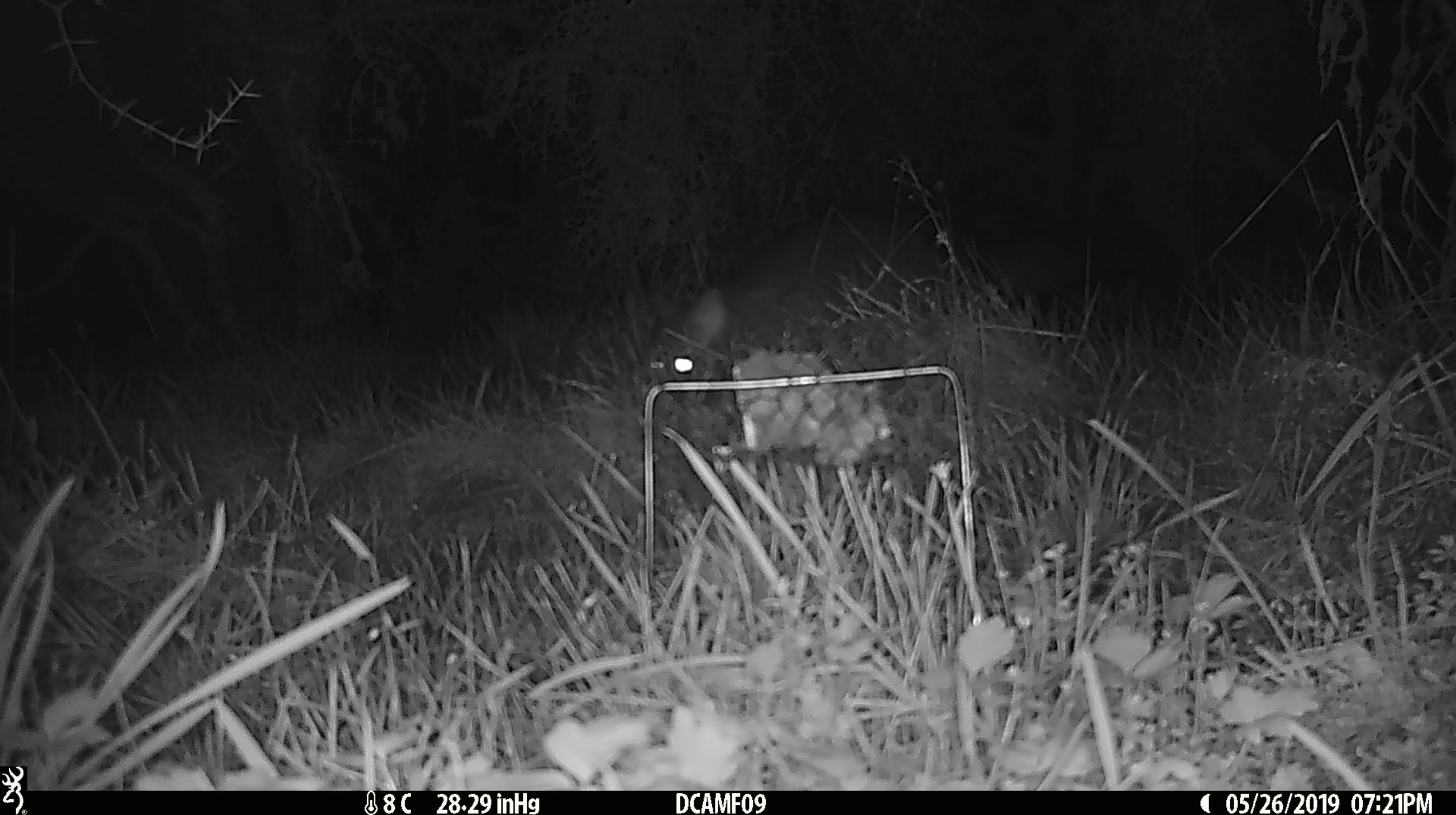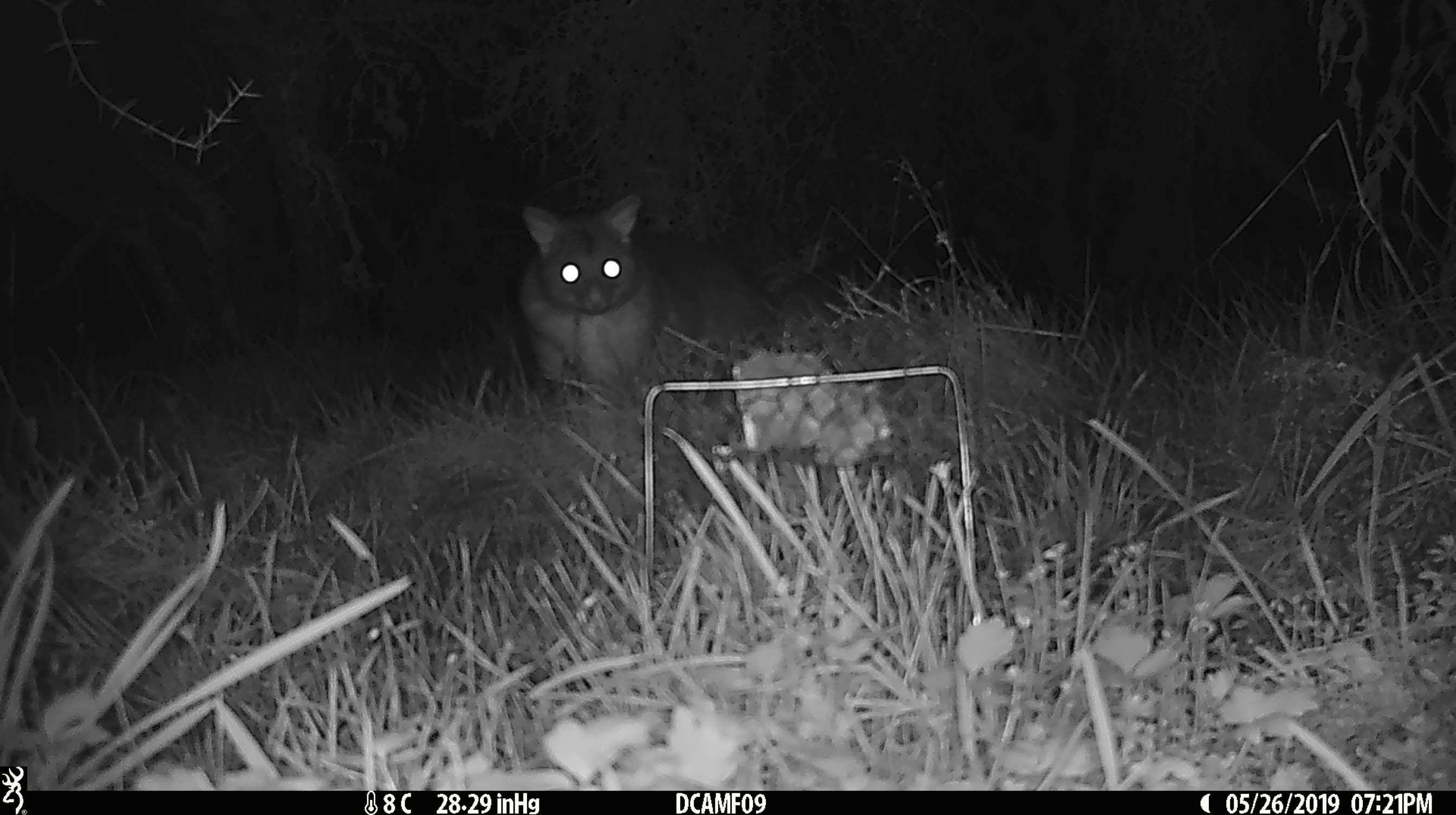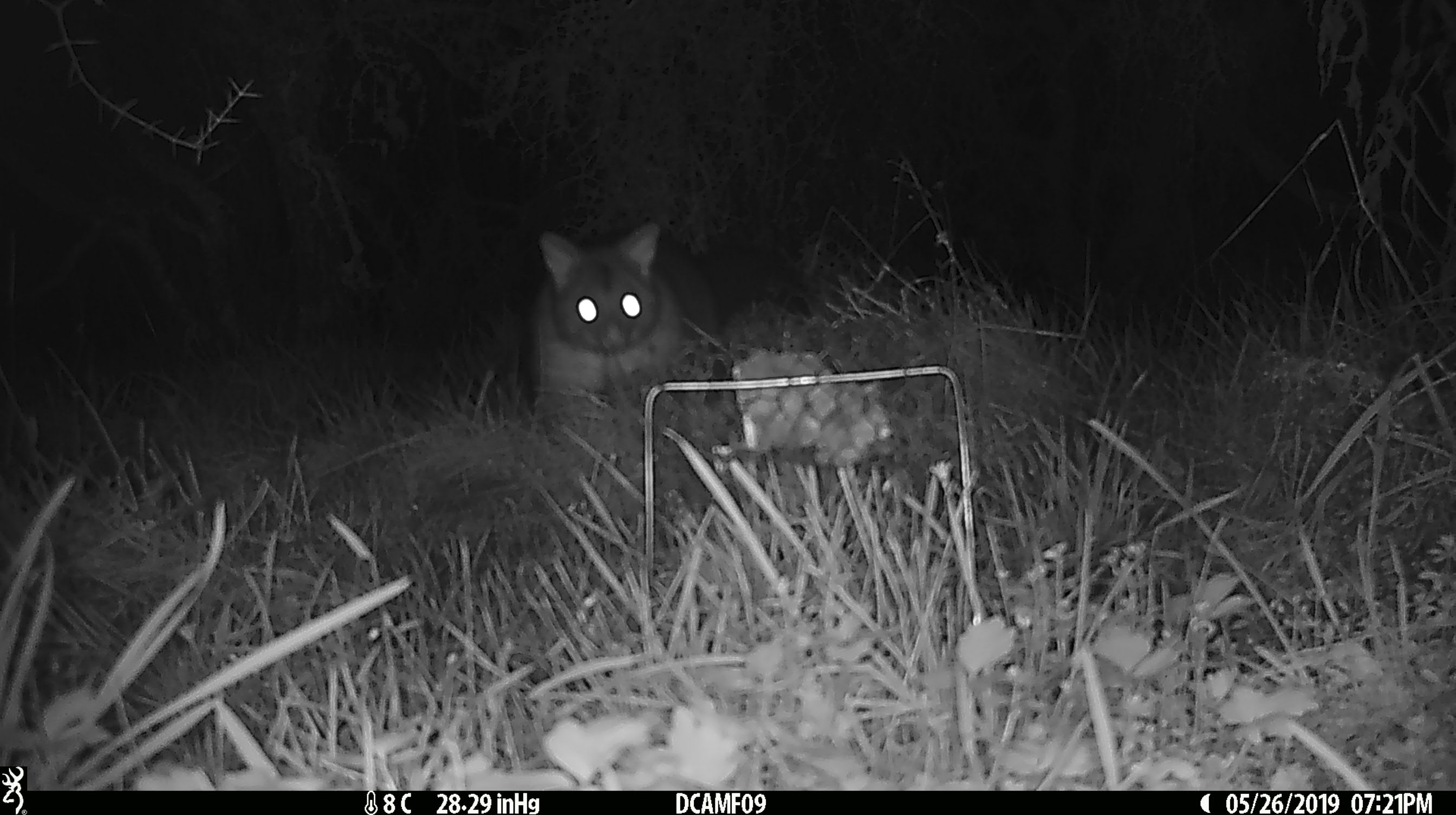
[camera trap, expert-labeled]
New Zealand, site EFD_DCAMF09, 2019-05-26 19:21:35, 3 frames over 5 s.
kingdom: Animalia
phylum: Chordata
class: Mammalia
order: Diprotodontia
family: Phalangeridae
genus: Trichosurus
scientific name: Trichosurus vulpecula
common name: common brushtail possum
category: possum